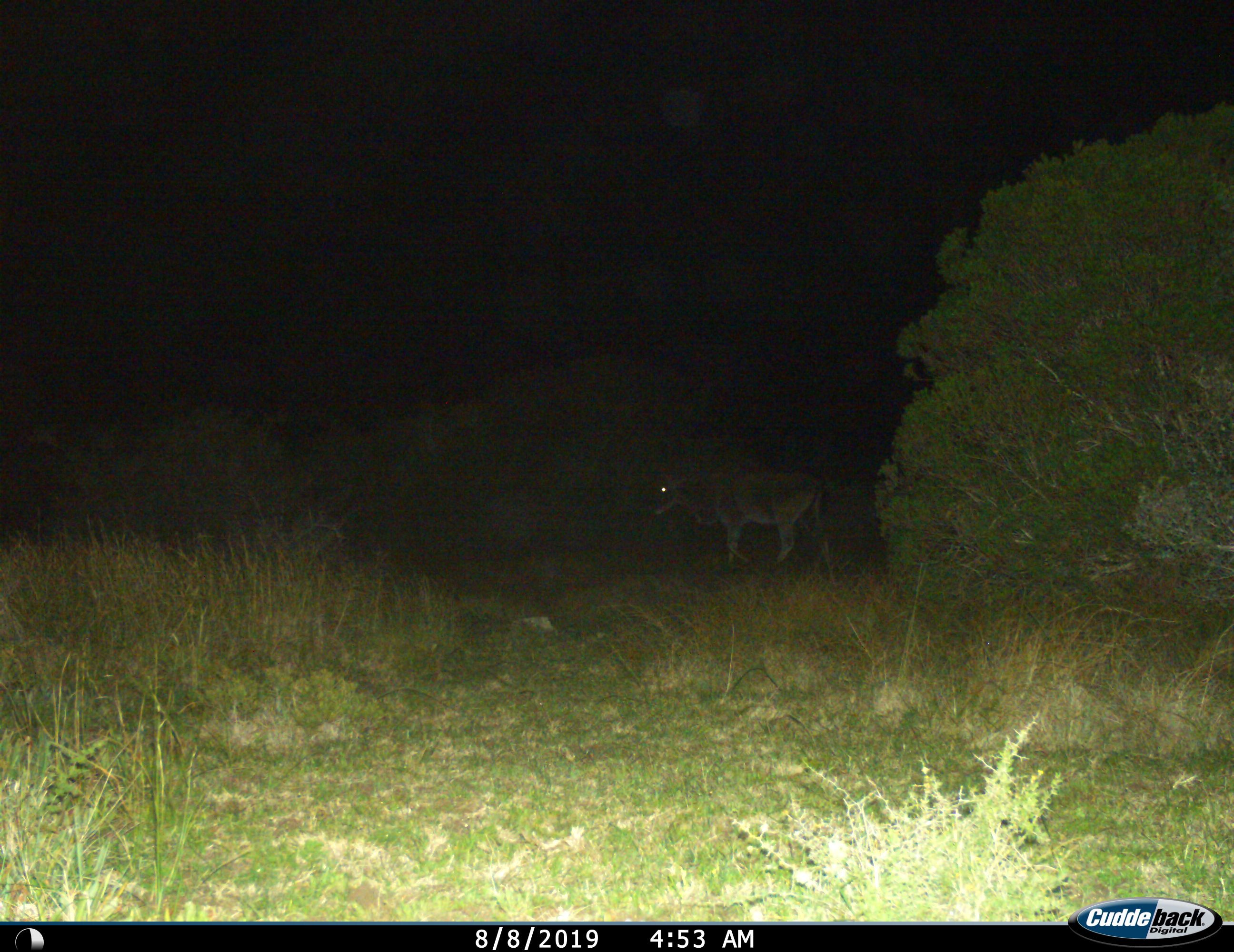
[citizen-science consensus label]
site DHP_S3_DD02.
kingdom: Animalia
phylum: Chordata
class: Mammalia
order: Artiodactyla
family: Bovidae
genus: Tragelaphus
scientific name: Tragelaphus oryx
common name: eland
Eland (Tragelaphus oryx), count 1. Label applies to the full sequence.